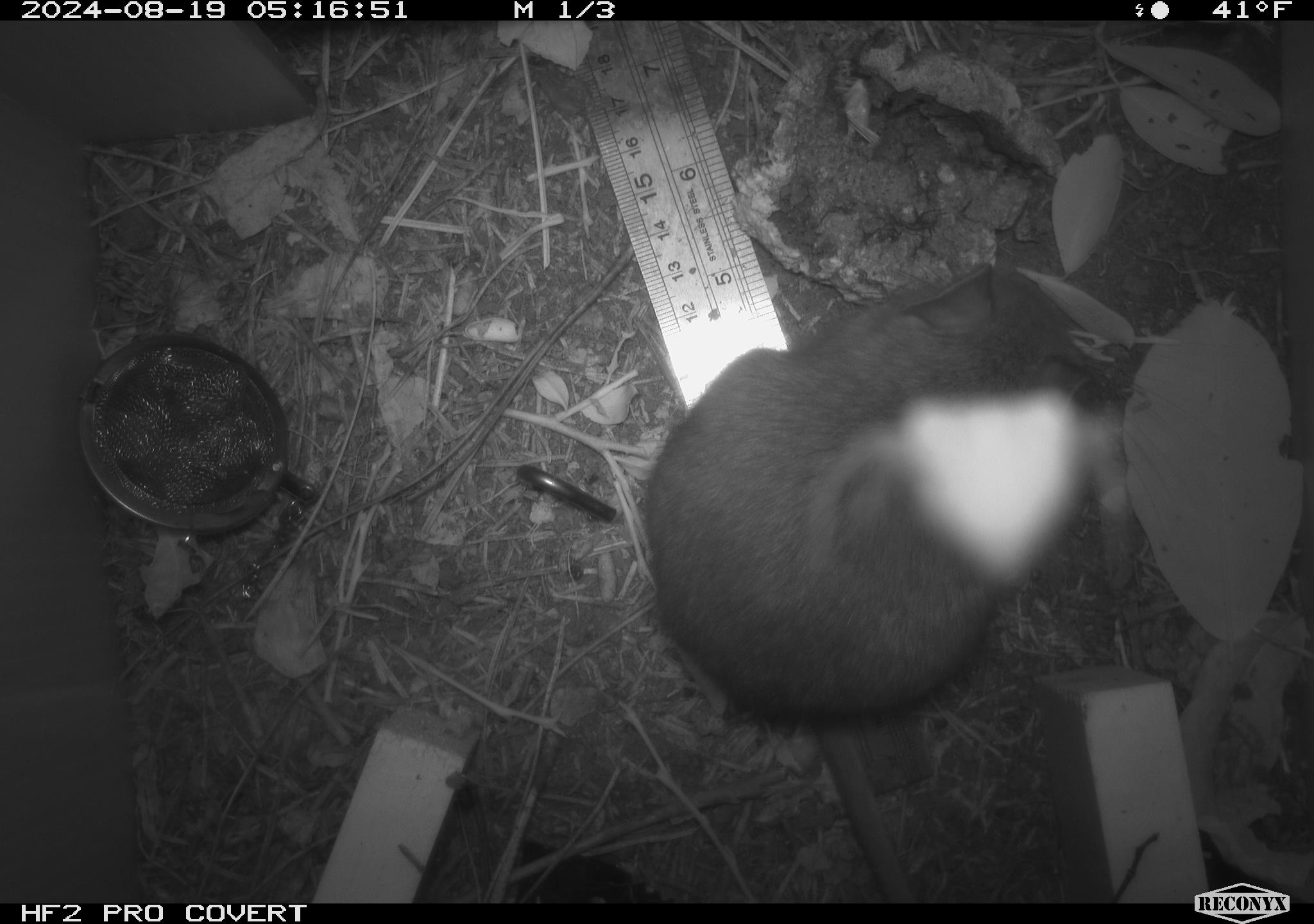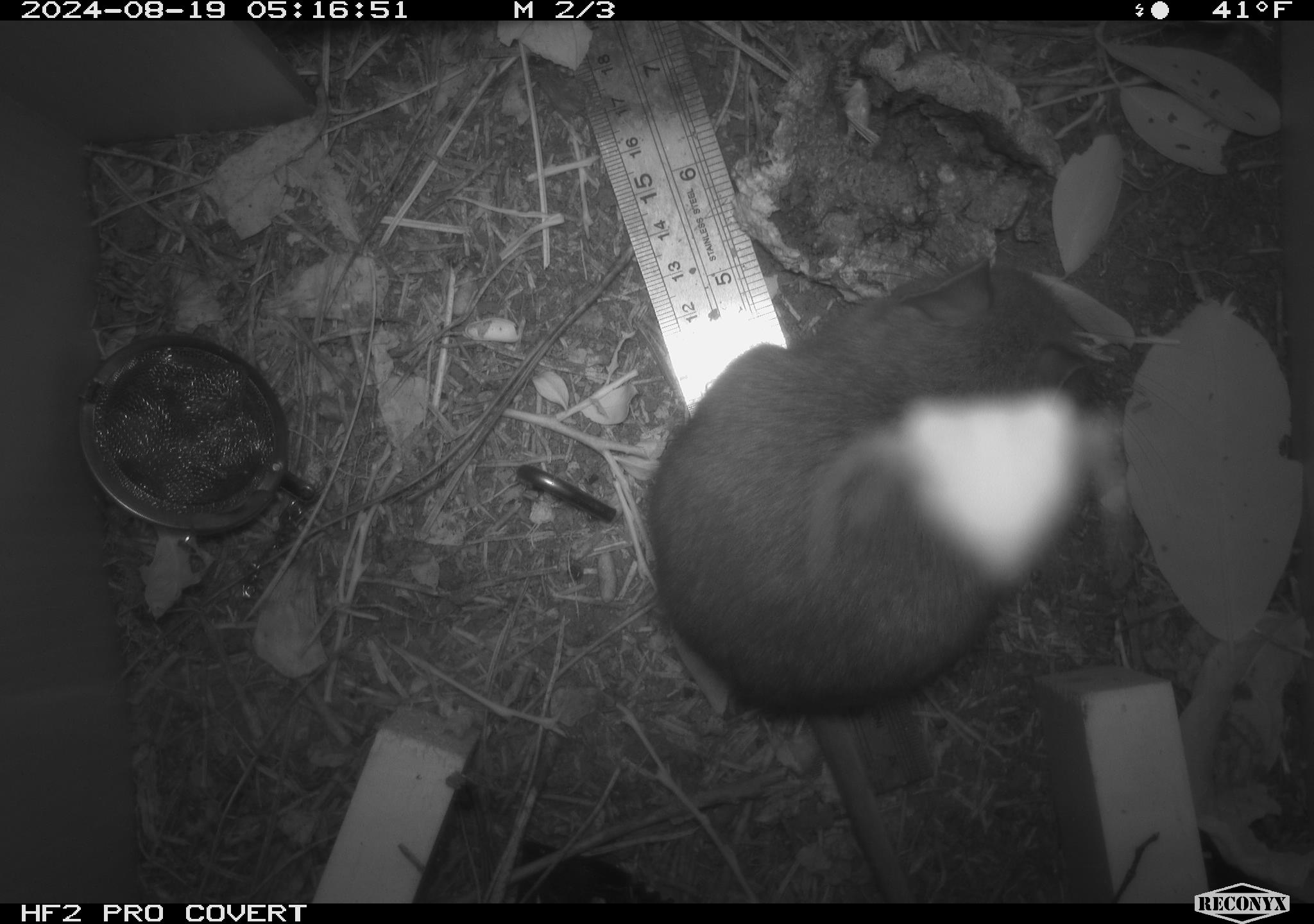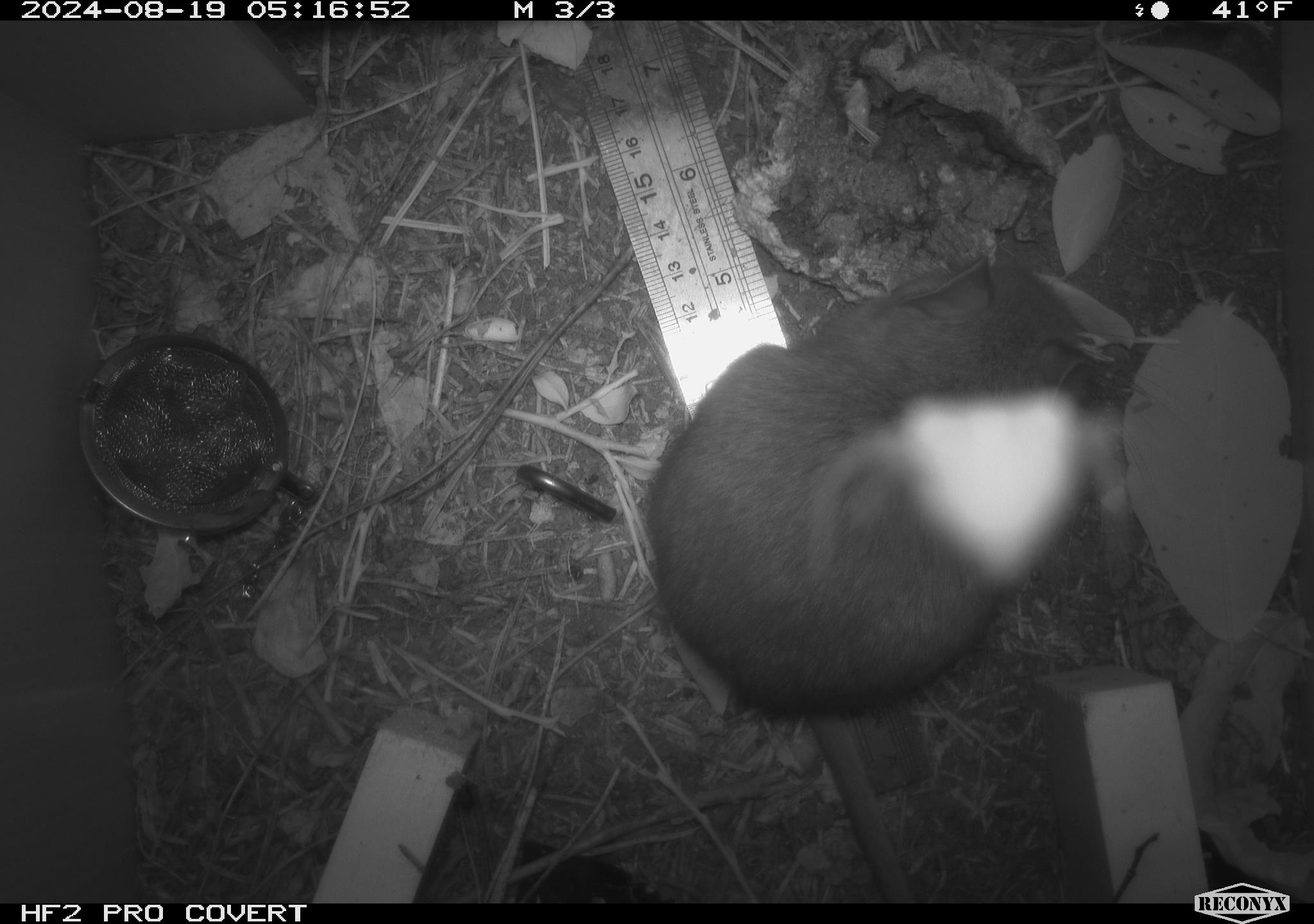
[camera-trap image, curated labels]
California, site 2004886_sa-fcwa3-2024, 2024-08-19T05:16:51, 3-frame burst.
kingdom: Animalia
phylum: Chordata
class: Mammalia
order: Rodentia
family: Cricetidae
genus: Neotoma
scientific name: Neotoma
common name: pack rat or woodrat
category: neotoma species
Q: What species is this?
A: Neotoma species (pack rat or woodrat) (Neotoma).